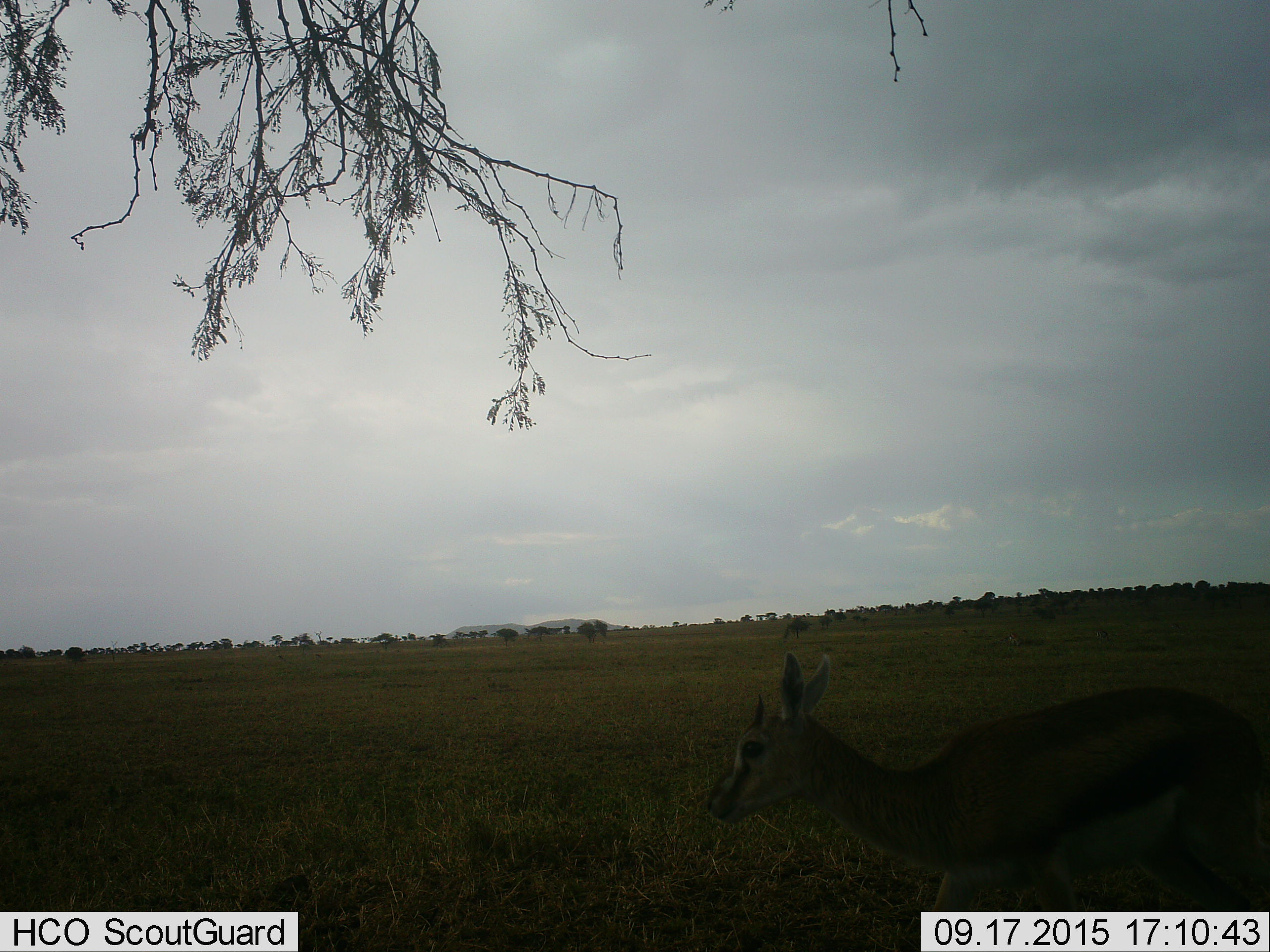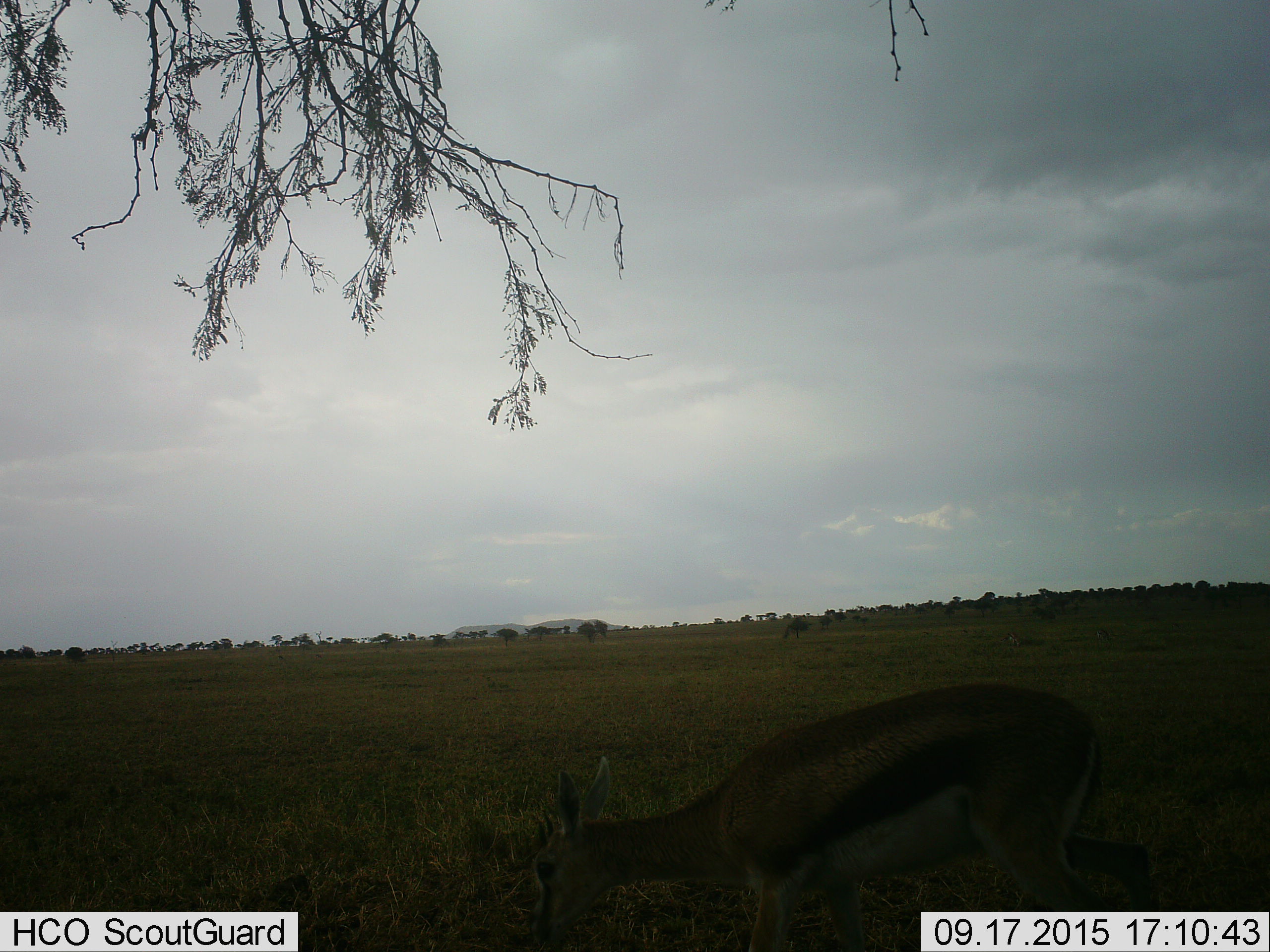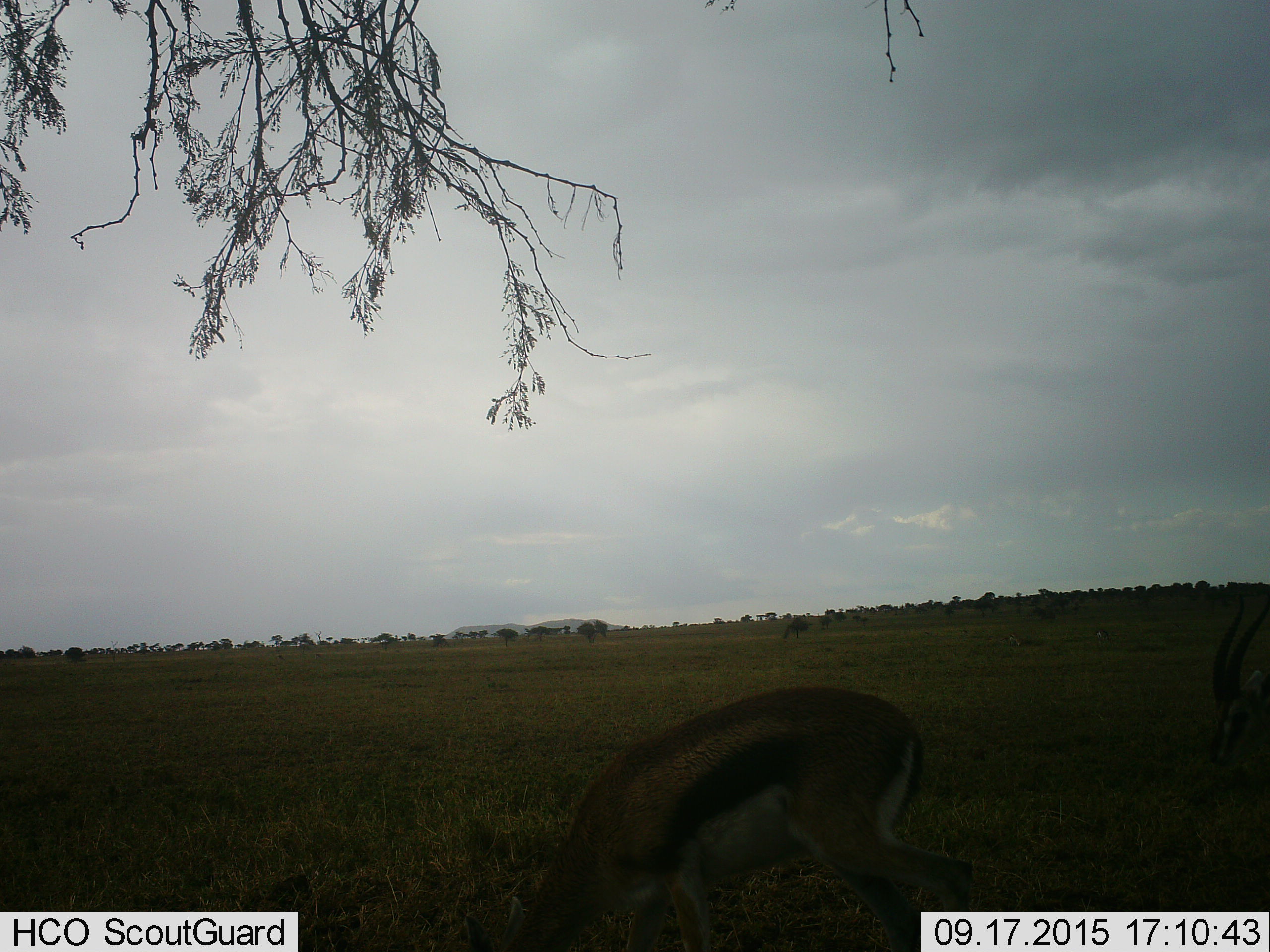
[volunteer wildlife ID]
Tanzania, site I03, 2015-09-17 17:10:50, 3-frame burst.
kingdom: Animalia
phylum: Chordata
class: Mammalia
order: Artiodactyla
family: Bovidae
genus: Eudorcas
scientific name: Eudorcas thomsonii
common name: thomson's gazelle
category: gazellethomsons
Gazellethomsons (thomson's gazelle) (Eudorcas thomsonii), count 1. Behavior (volunteer vote fractions): standing 33%, resting 0%, moving 78%, interacting 0%. Young present (vote fraction): 11%. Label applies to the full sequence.